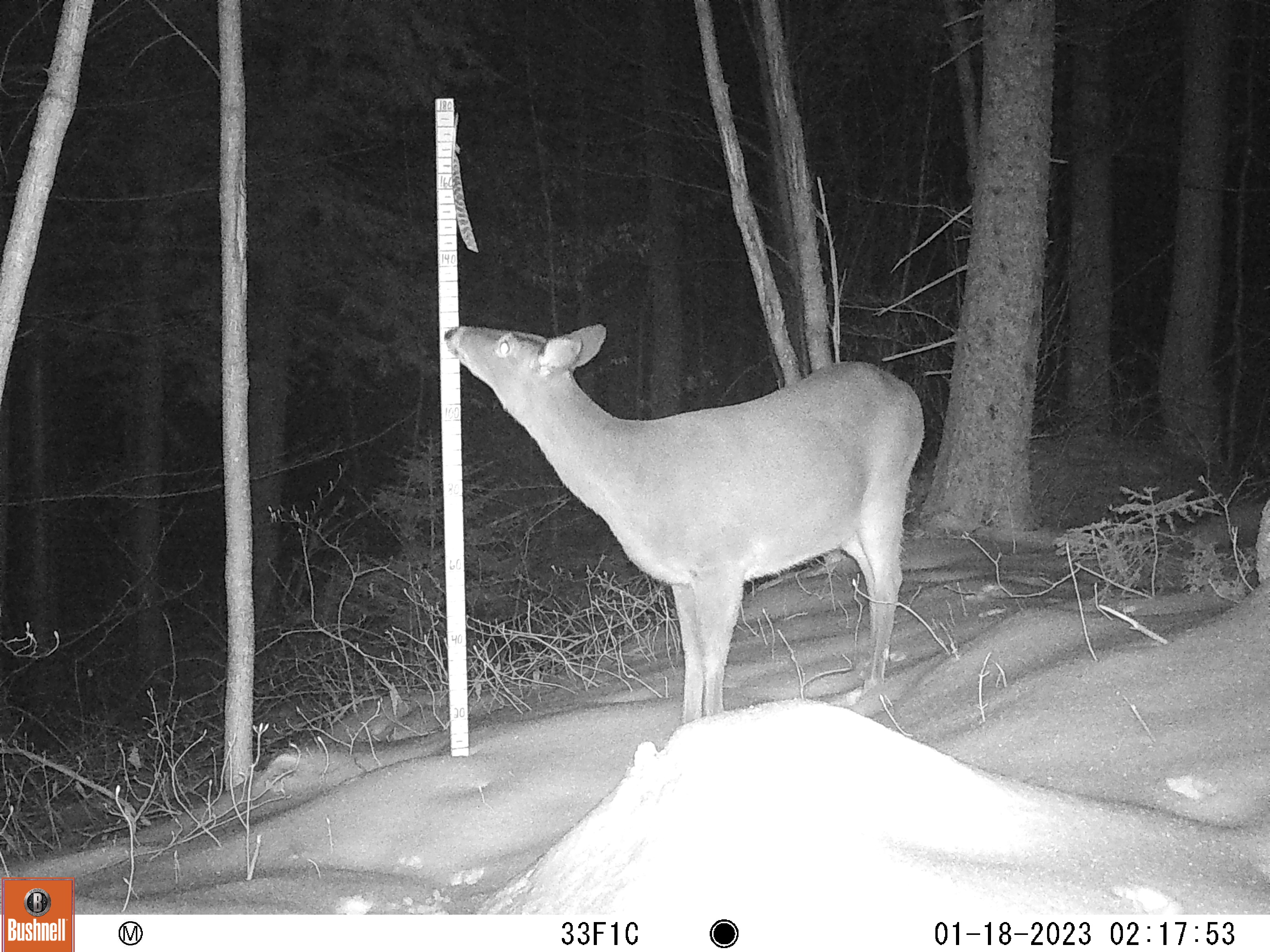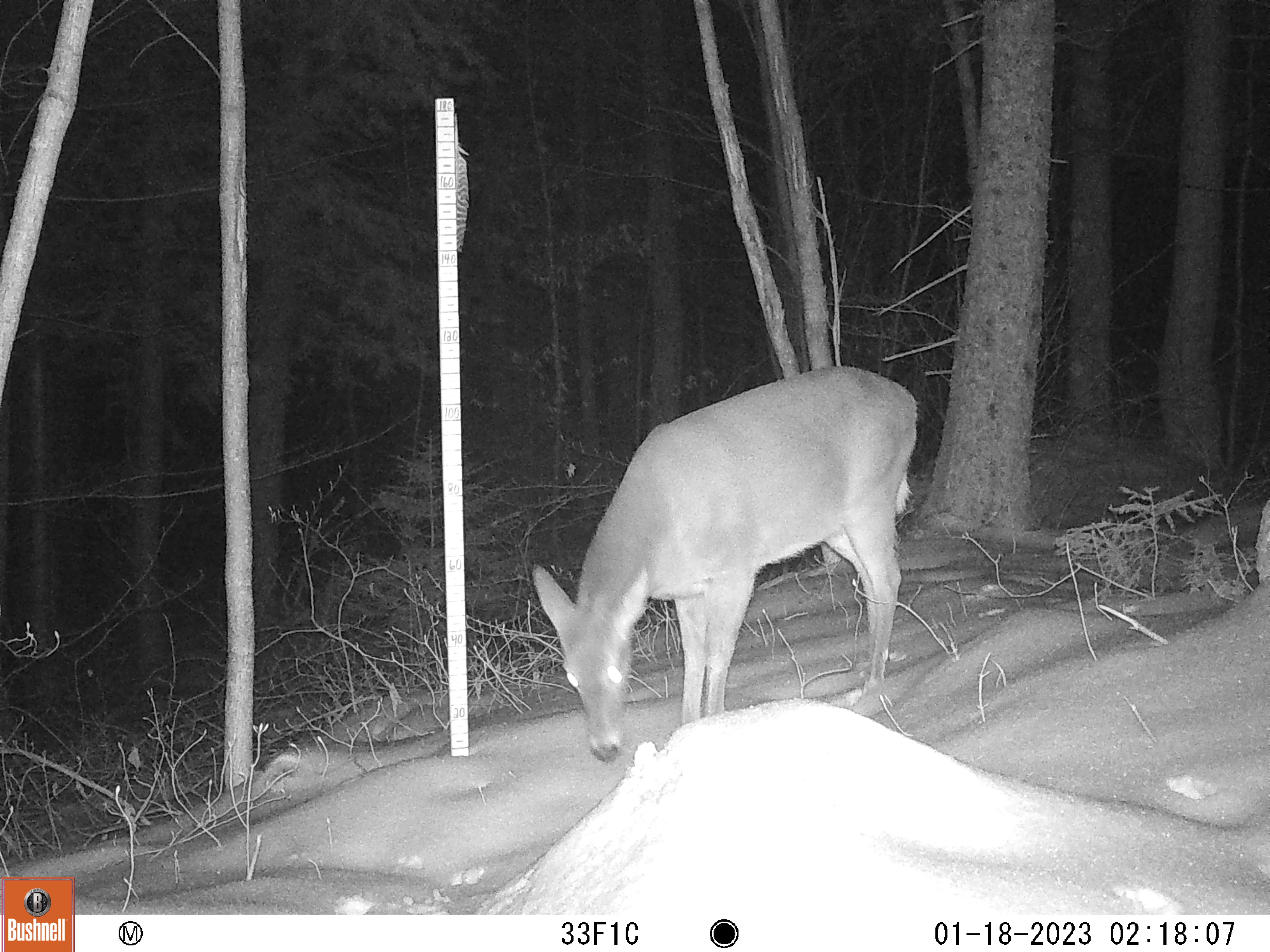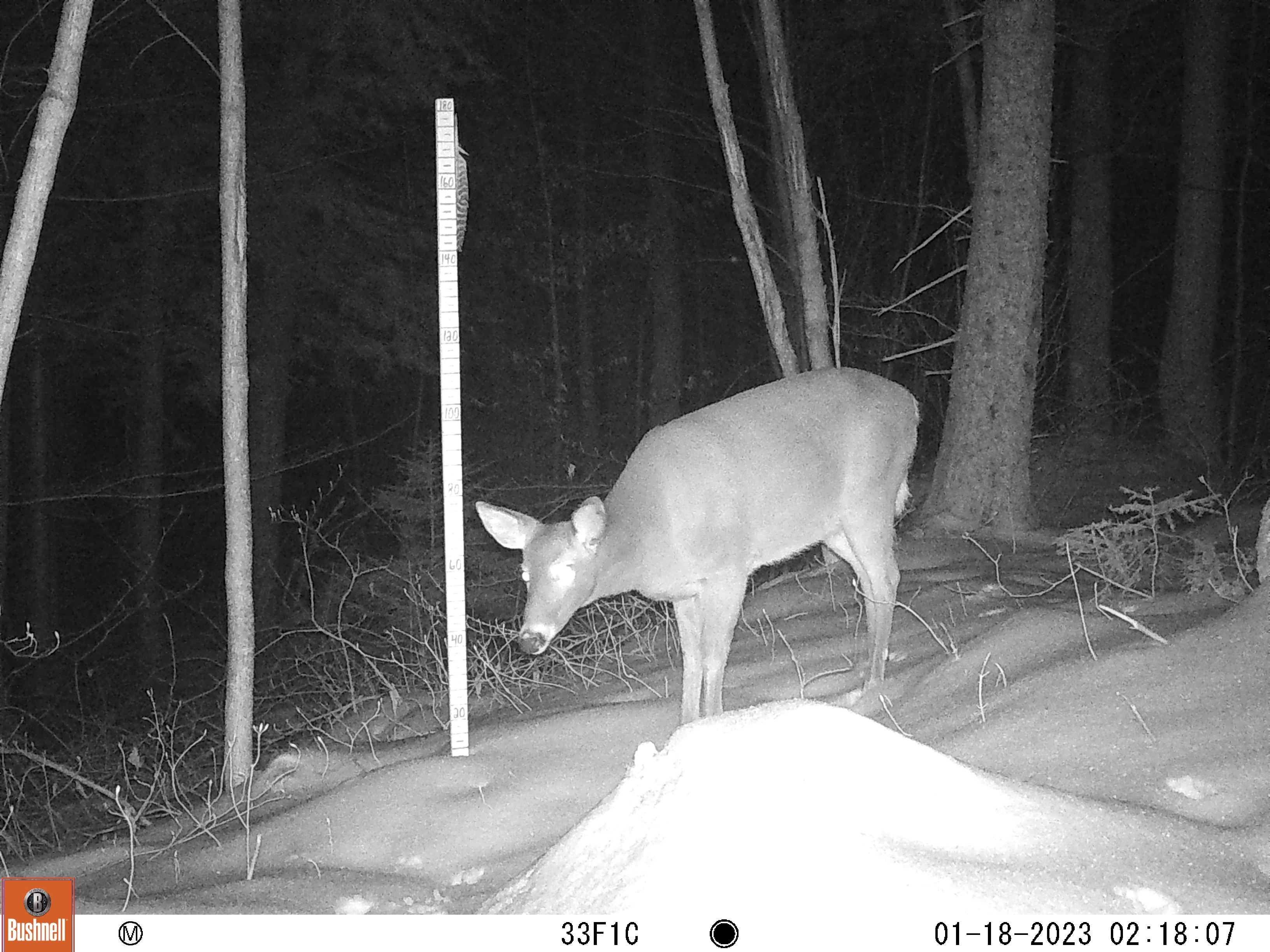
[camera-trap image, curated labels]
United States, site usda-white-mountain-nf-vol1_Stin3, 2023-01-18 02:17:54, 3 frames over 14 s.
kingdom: Animalia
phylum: Chordata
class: Mammalia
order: Artiodactyla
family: Cervidae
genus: Odocoileus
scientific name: Odocoileus virginianus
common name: white-tailed deer